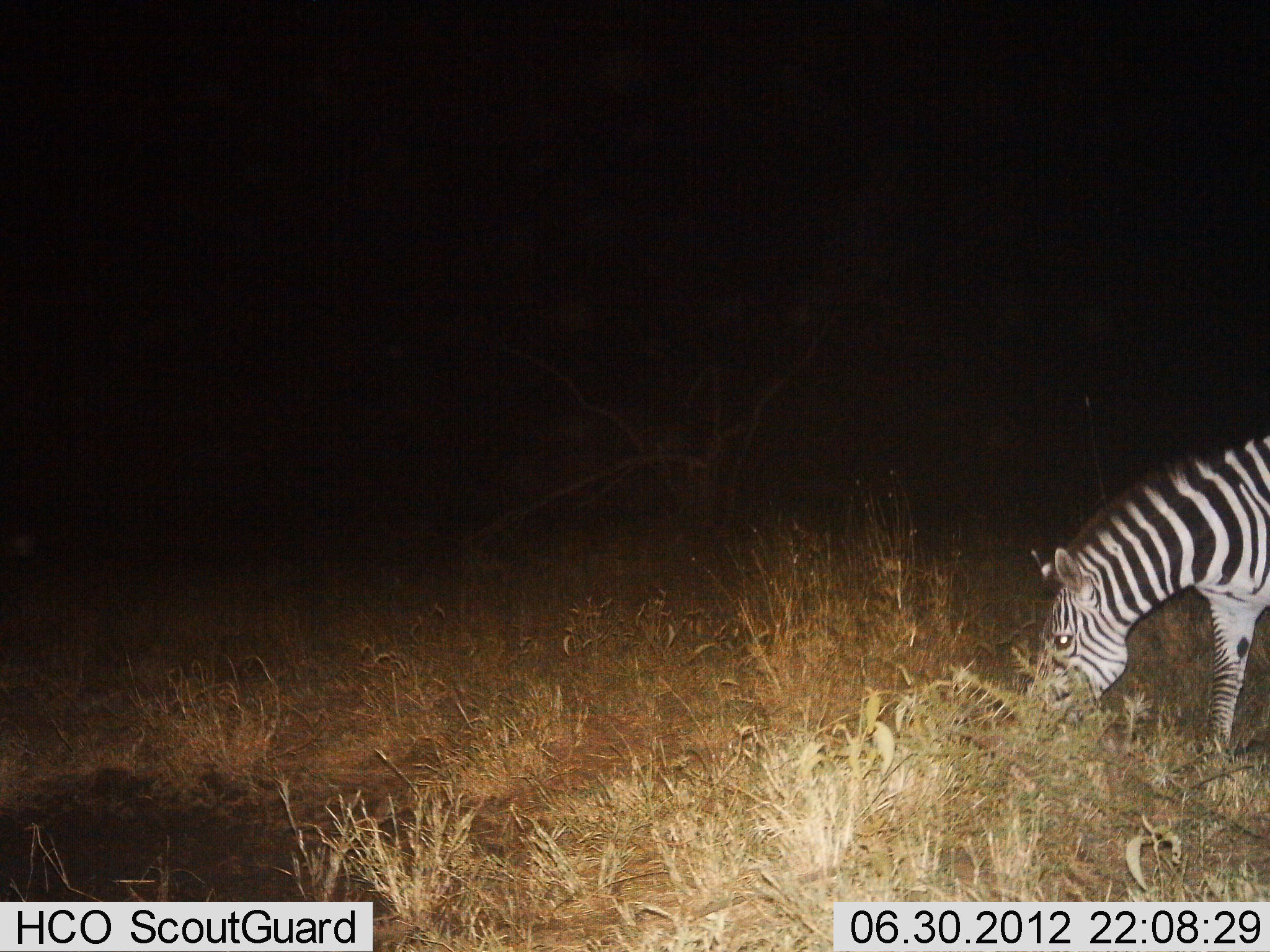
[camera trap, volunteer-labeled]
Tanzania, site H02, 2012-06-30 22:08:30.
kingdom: Animalia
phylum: Chordata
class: Mammalia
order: Perissodactyla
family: Equidae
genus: Equus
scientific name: Equus quagga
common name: plains zebra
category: zebra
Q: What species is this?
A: Zebra (plains zebra) (Equus quagga).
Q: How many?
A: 1.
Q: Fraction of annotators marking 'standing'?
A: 30%.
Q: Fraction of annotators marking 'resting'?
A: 0%.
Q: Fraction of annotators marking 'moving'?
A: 0%.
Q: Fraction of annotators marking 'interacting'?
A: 0%.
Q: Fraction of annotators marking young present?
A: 0%.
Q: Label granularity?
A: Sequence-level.